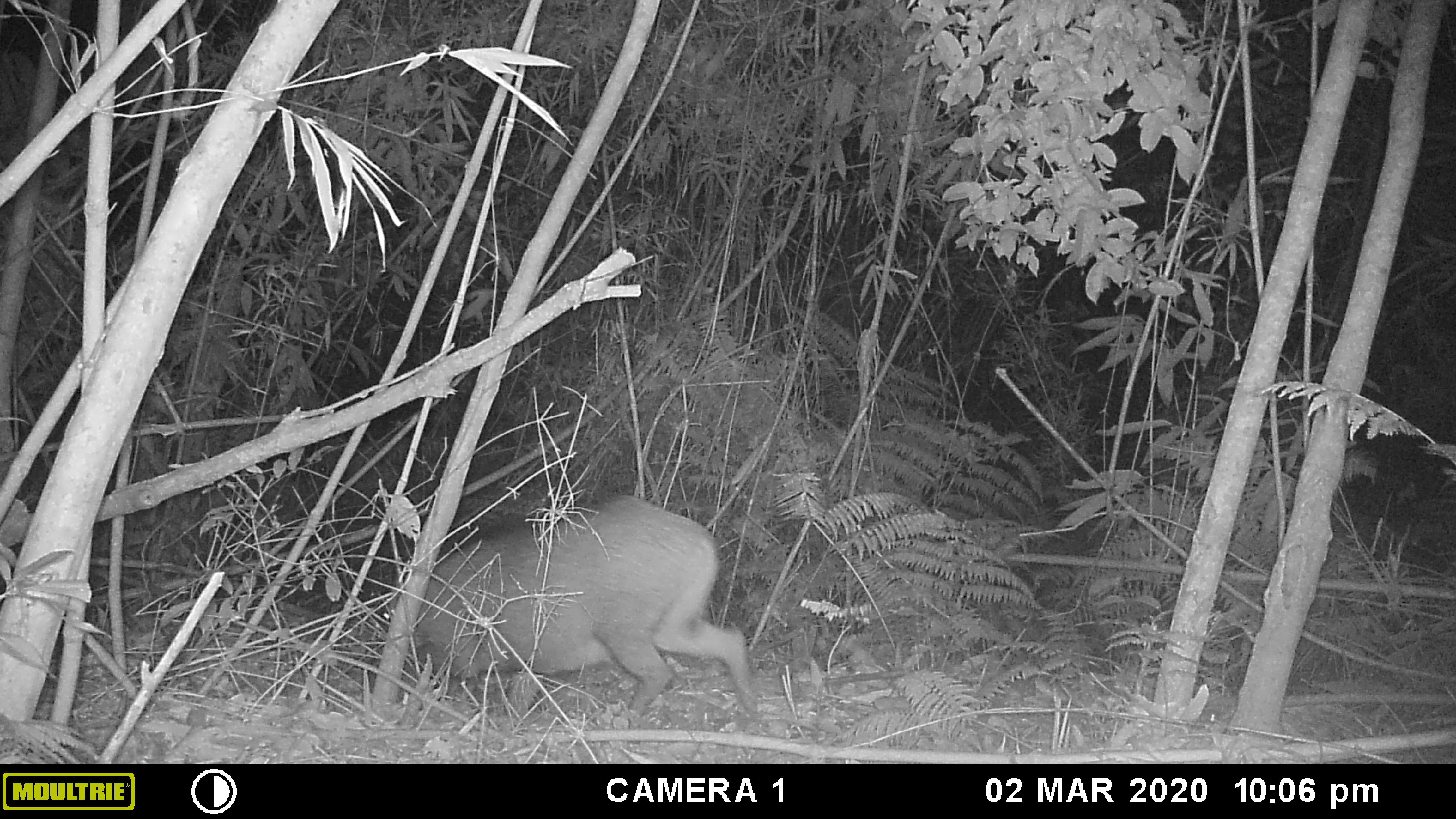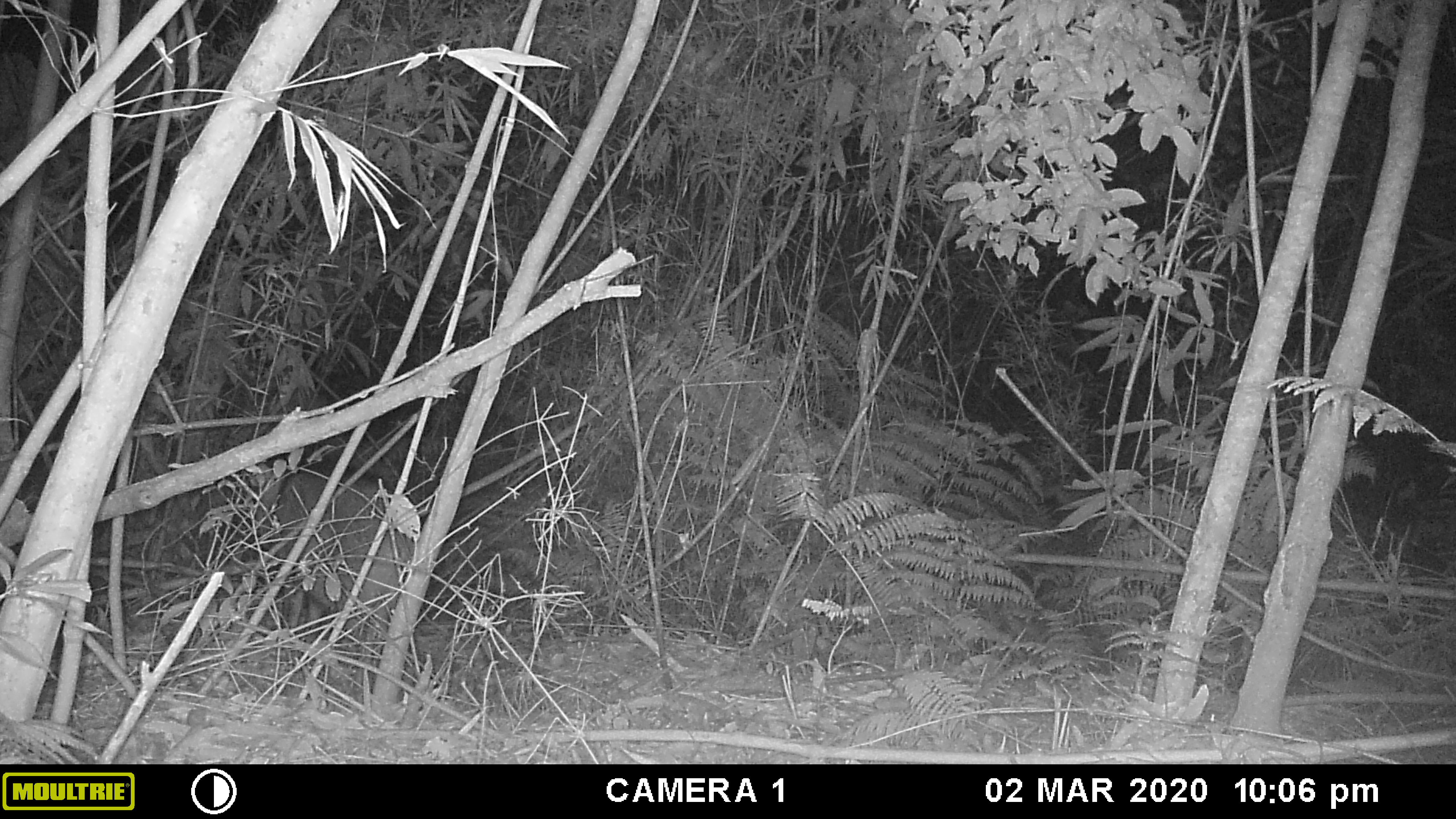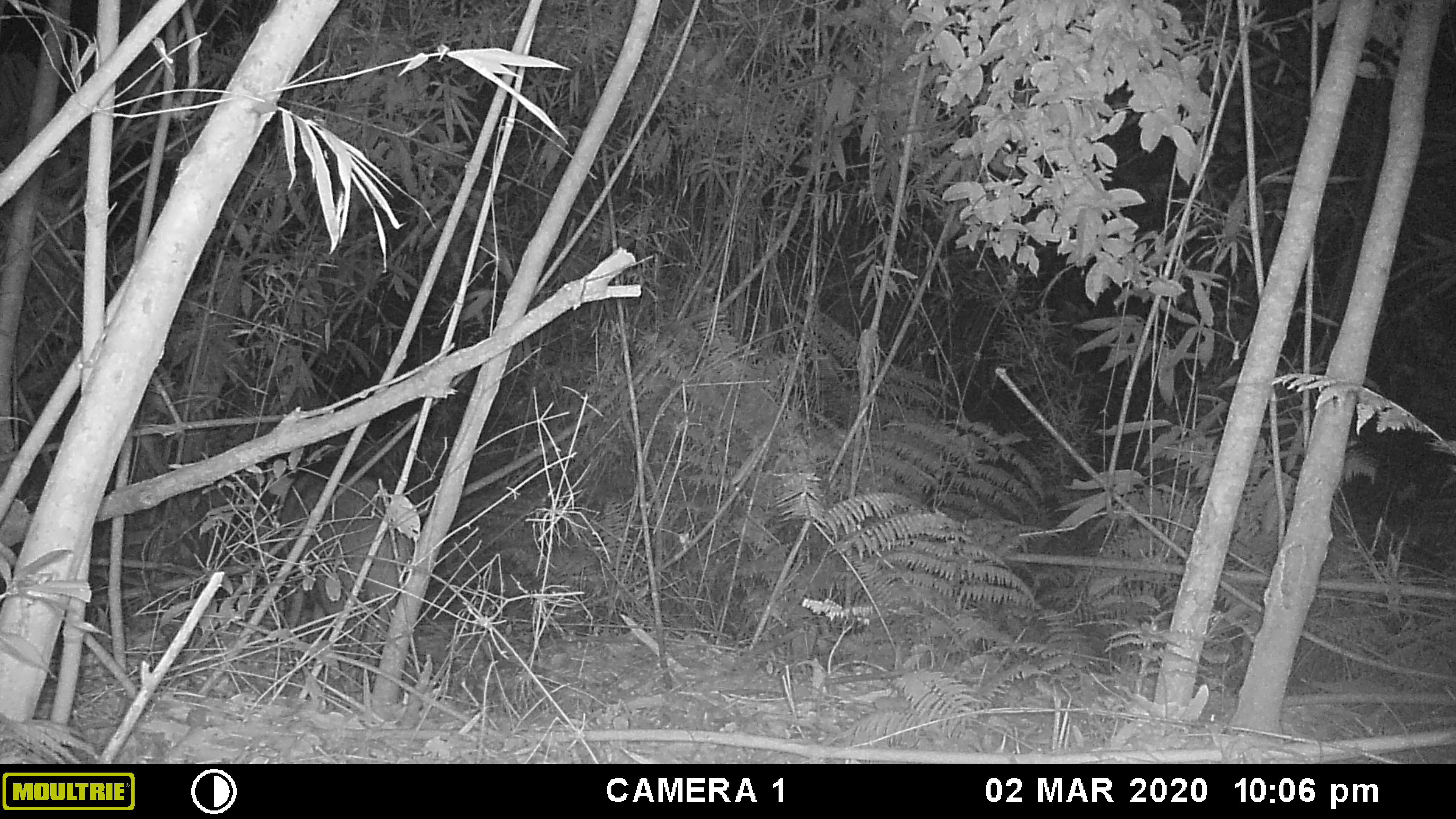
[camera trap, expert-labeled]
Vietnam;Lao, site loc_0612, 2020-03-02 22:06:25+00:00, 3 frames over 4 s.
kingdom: Animalia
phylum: Chordata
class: Mammalia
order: Artiodactyla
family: Suidae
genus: Sus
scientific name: Sus scrofa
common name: eurasian wild pig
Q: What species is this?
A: Eurasian wild pig (Sus scrofa).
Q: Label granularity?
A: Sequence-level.